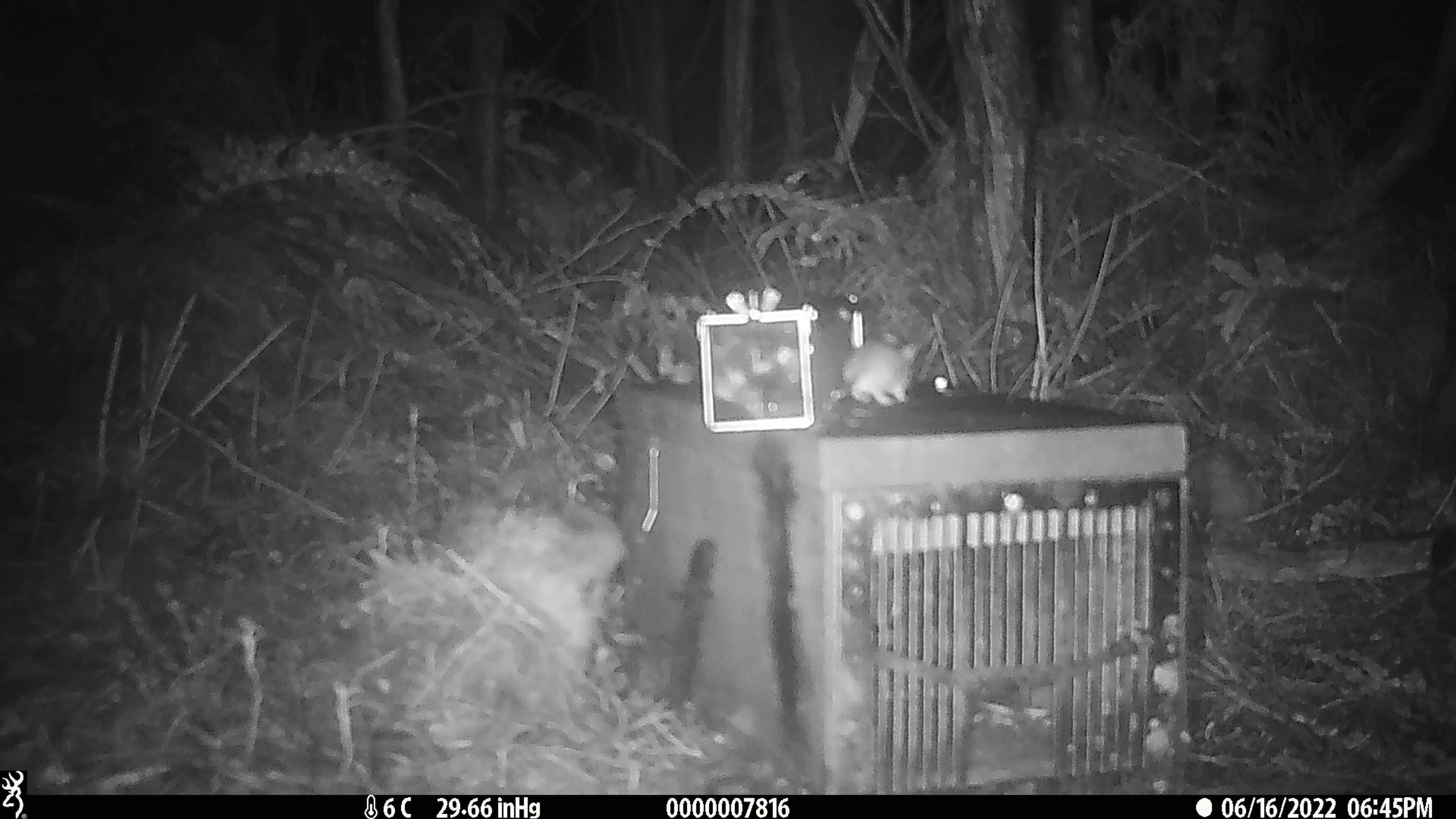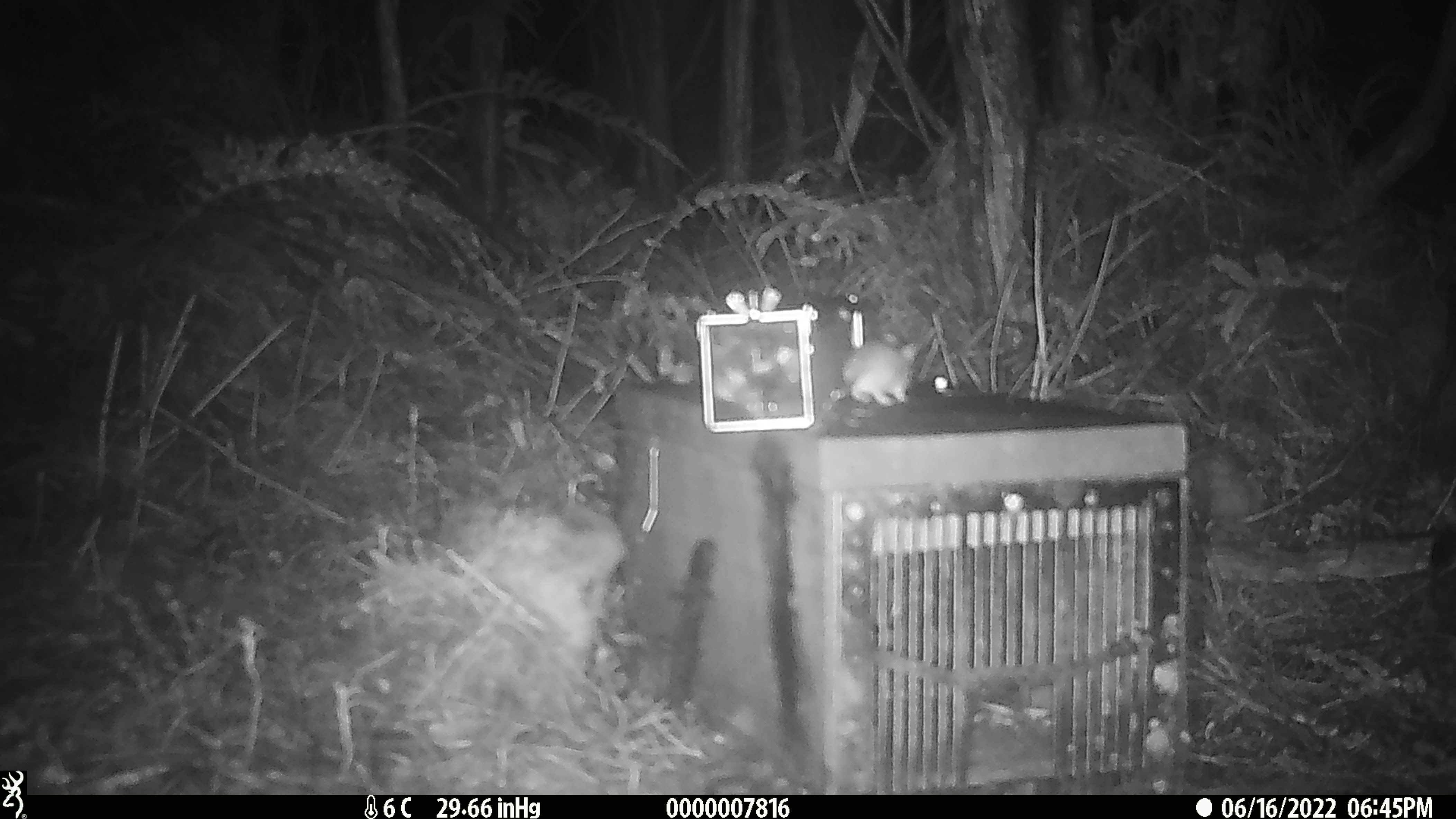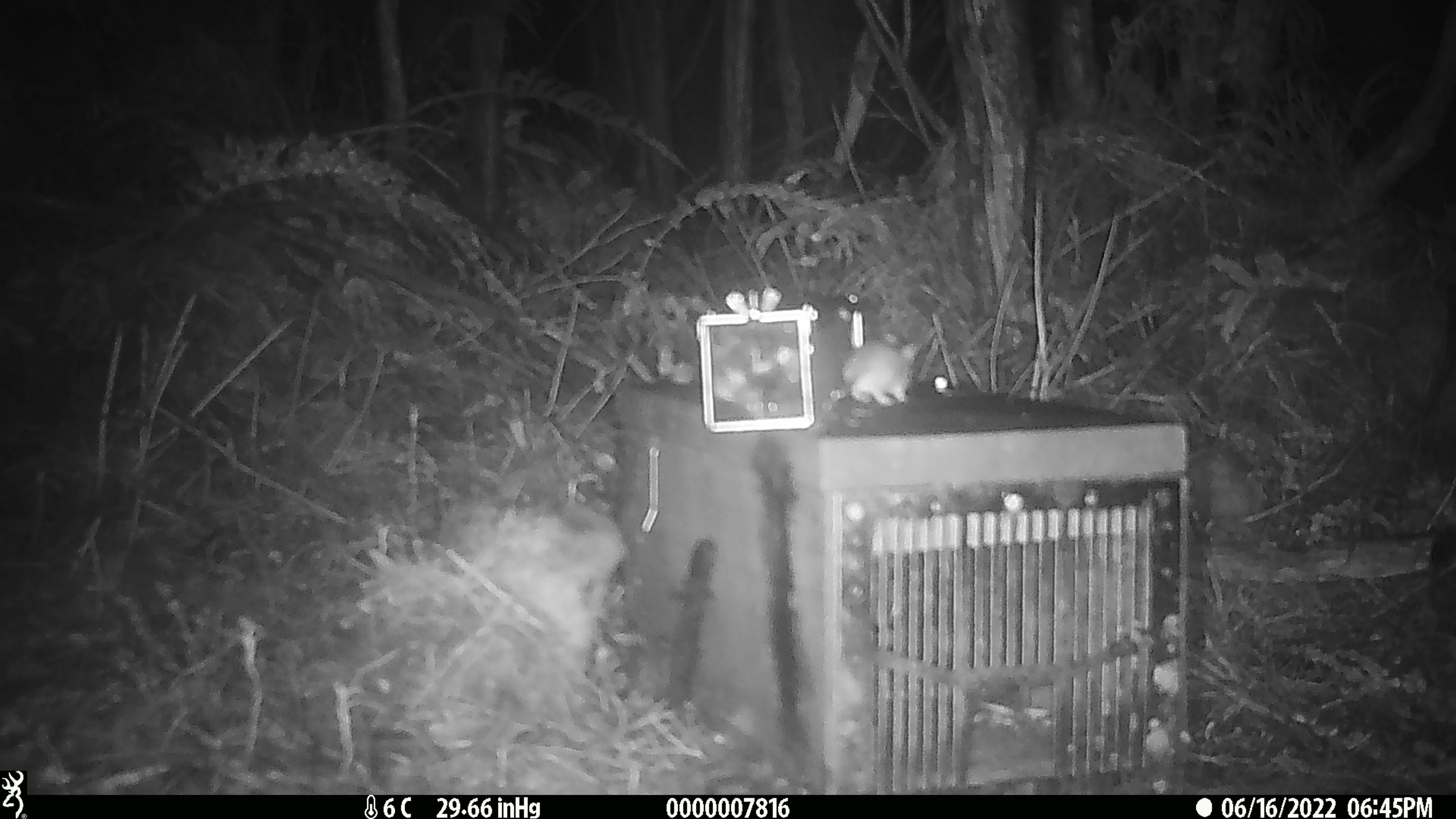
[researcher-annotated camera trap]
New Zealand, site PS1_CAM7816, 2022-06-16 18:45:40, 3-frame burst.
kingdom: Animalia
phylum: Chordata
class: Mammalia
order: Rodentia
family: Muridae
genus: Mus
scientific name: Mus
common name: mouse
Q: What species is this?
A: Mouse (Mus).